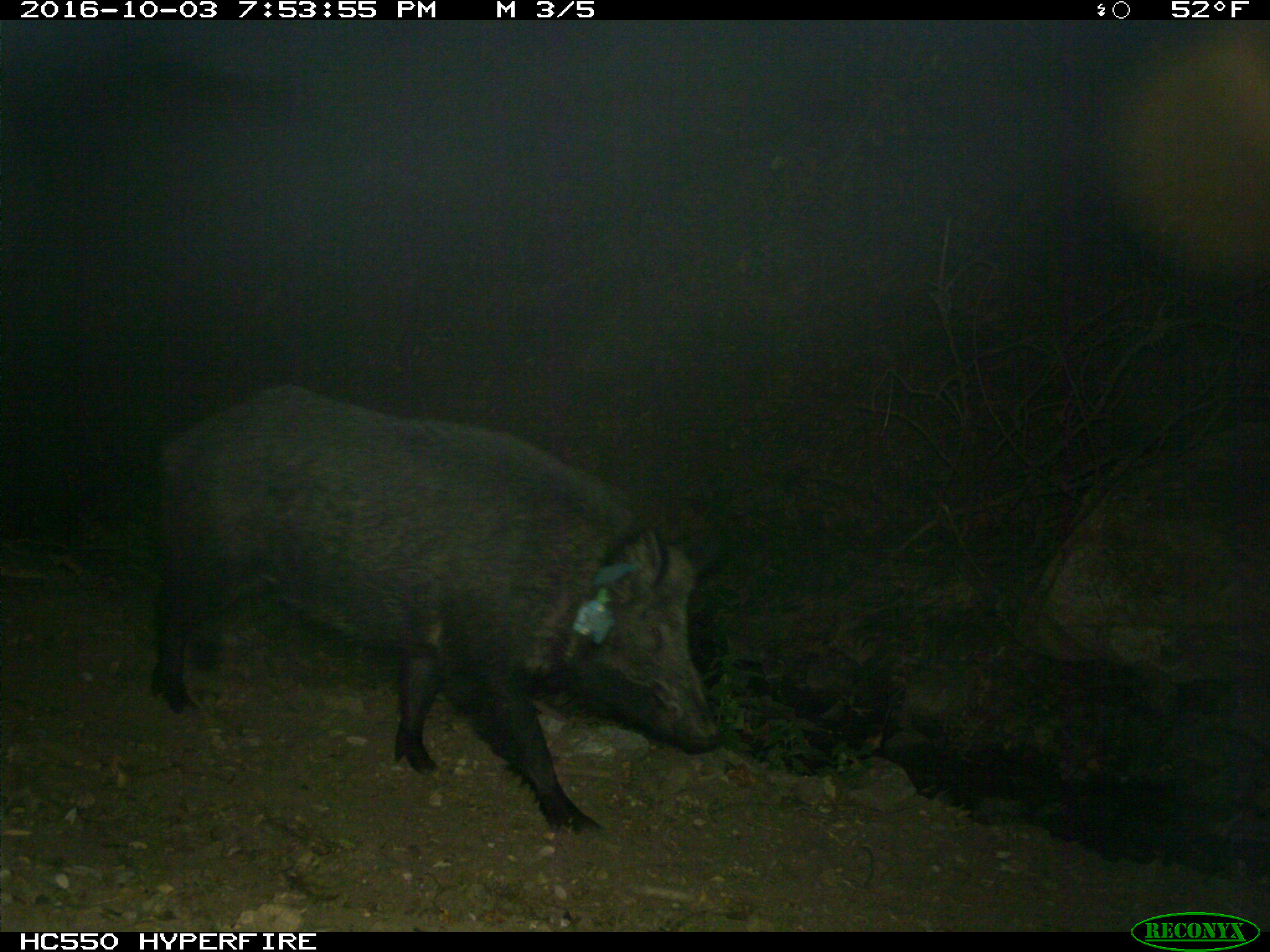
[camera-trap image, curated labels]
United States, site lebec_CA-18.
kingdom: Animalia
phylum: Chordata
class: Mammalia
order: Artiodactyla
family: Suidae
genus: Sus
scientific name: Sus scrofa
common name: wild boar